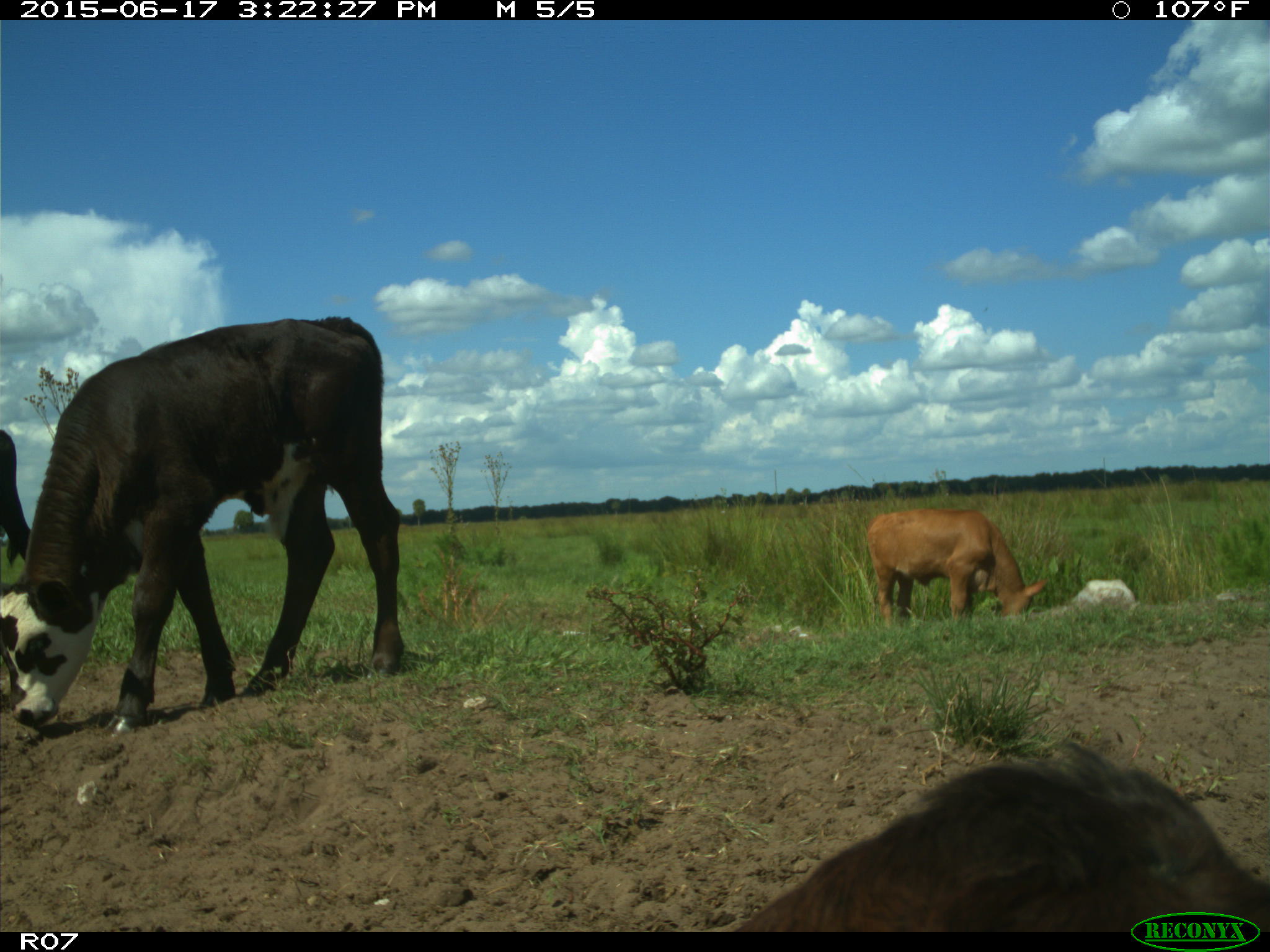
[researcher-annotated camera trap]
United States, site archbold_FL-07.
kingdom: Animalia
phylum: Chordata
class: Mammalia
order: Artiodactyla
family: Bovidae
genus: Bos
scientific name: Bos taurus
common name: domestic cow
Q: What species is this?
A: Bos taurus (domestic cow).